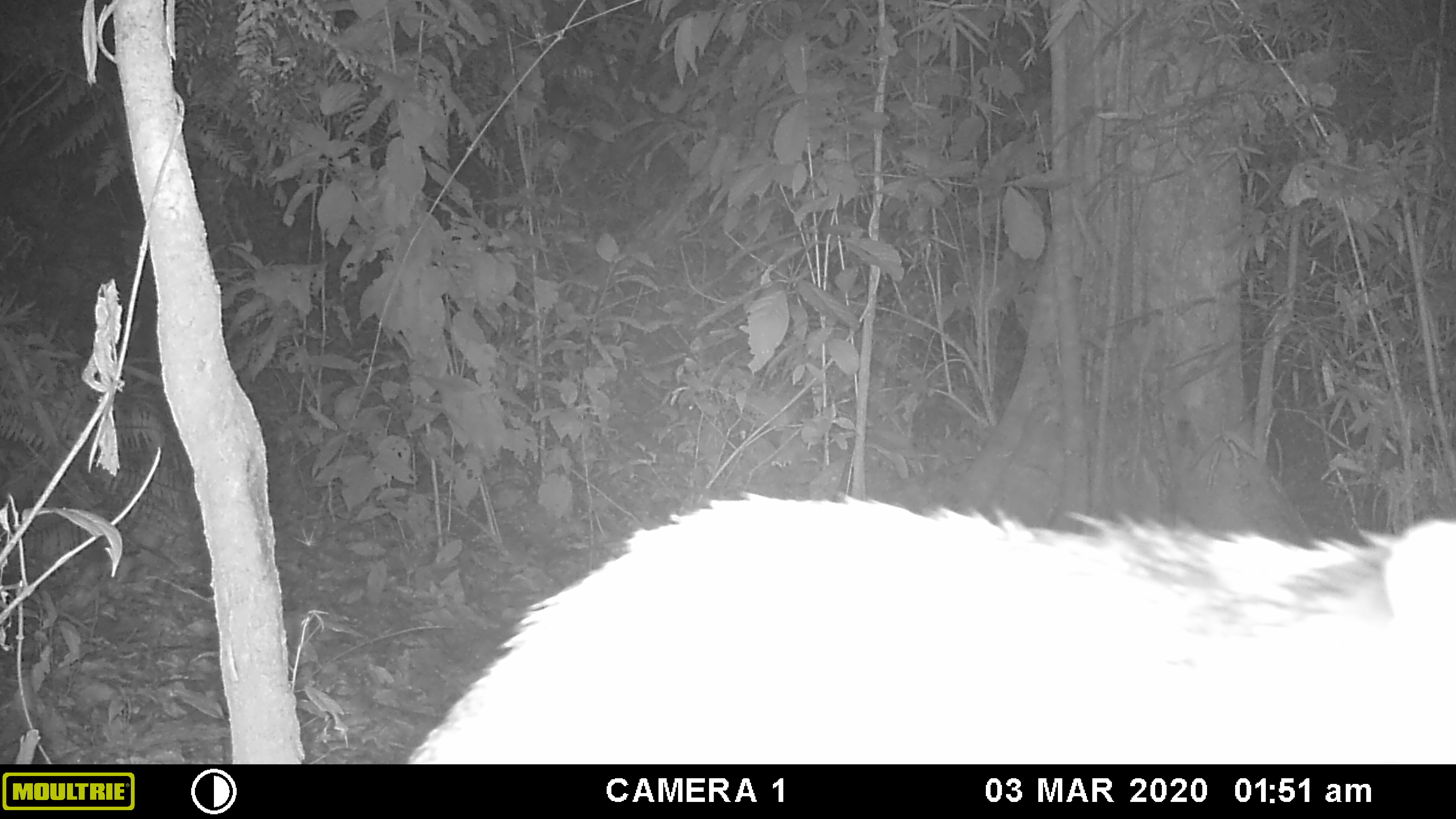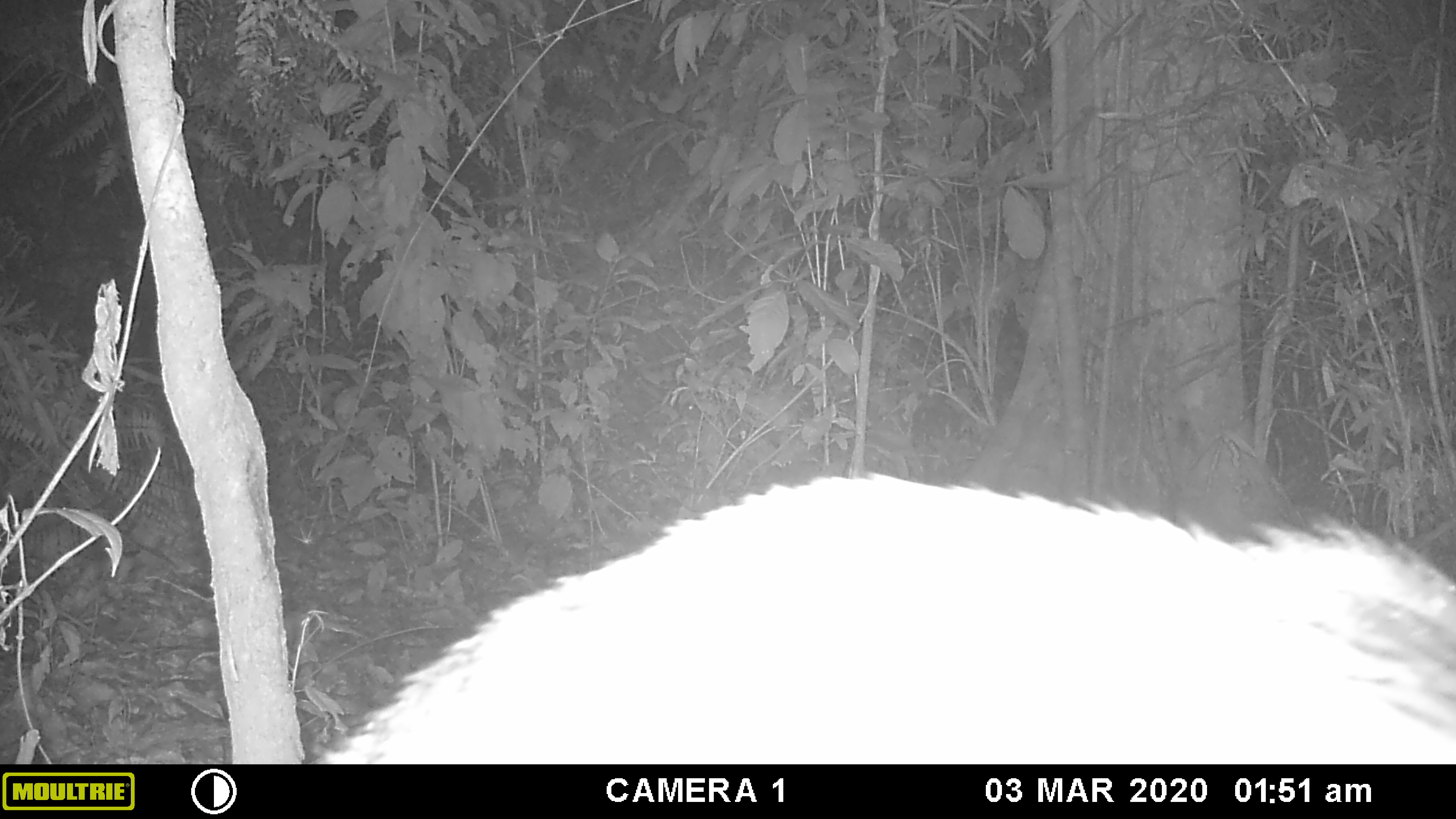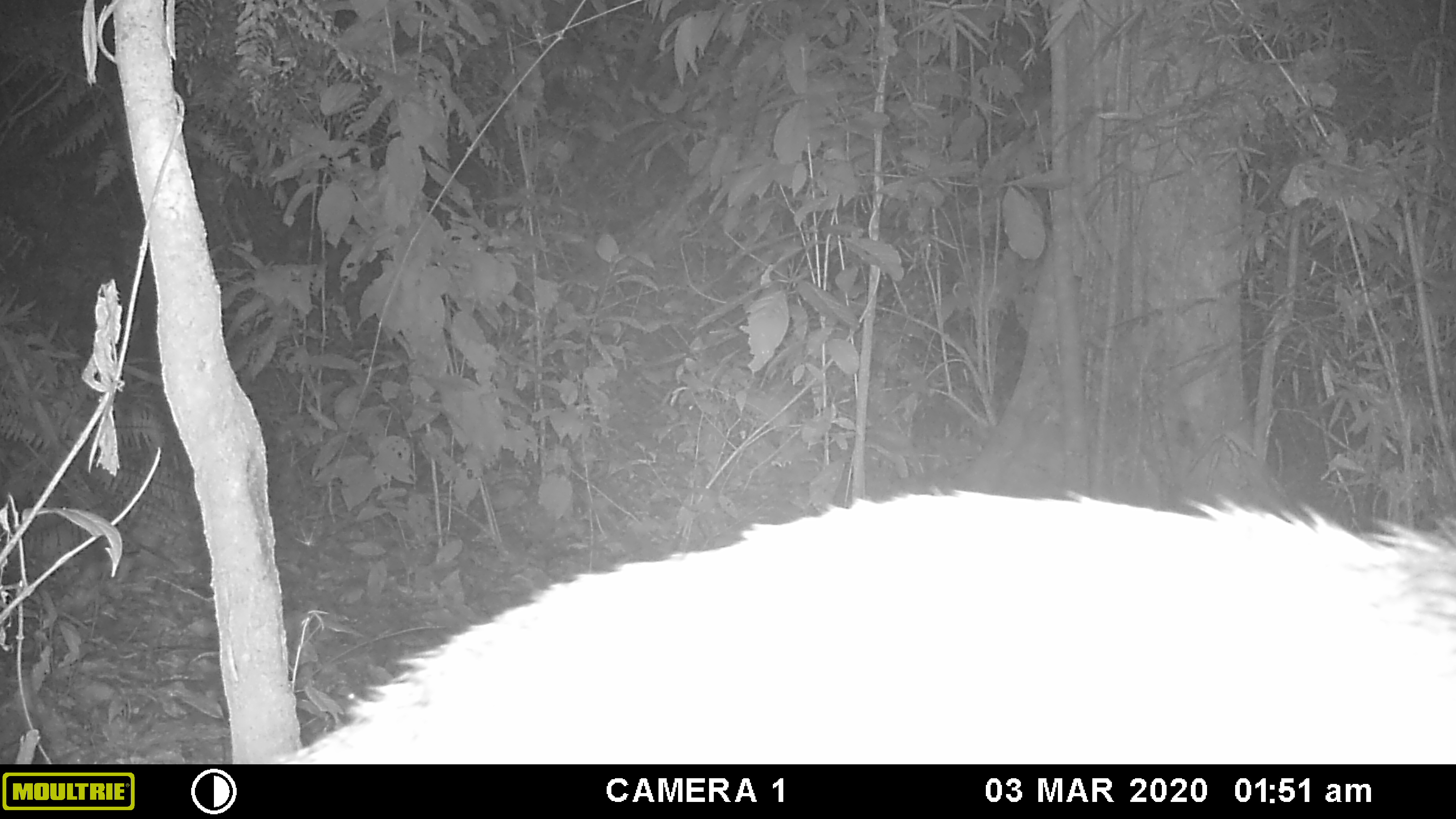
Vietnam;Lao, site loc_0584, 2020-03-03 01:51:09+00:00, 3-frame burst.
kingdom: Animalia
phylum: Chordata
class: Mammalia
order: Carnivora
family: Viverridae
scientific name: Paradoxurinae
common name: palm civet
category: unidentified palm civet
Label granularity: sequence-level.